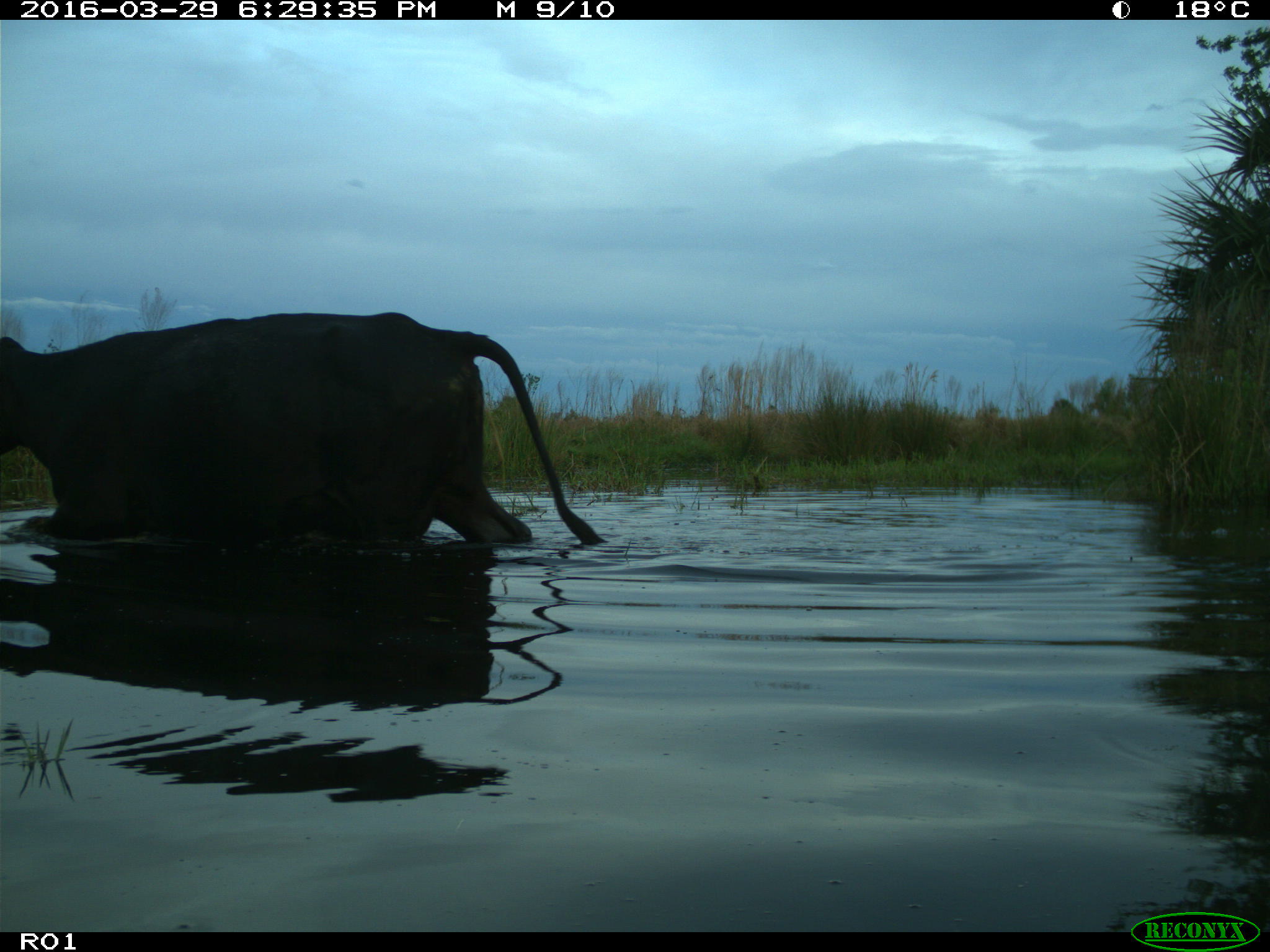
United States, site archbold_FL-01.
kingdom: Animalia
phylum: Chordata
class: Mammalia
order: Artiodactyla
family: Bovidae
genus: Bos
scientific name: Bos taurus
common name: domestic cow